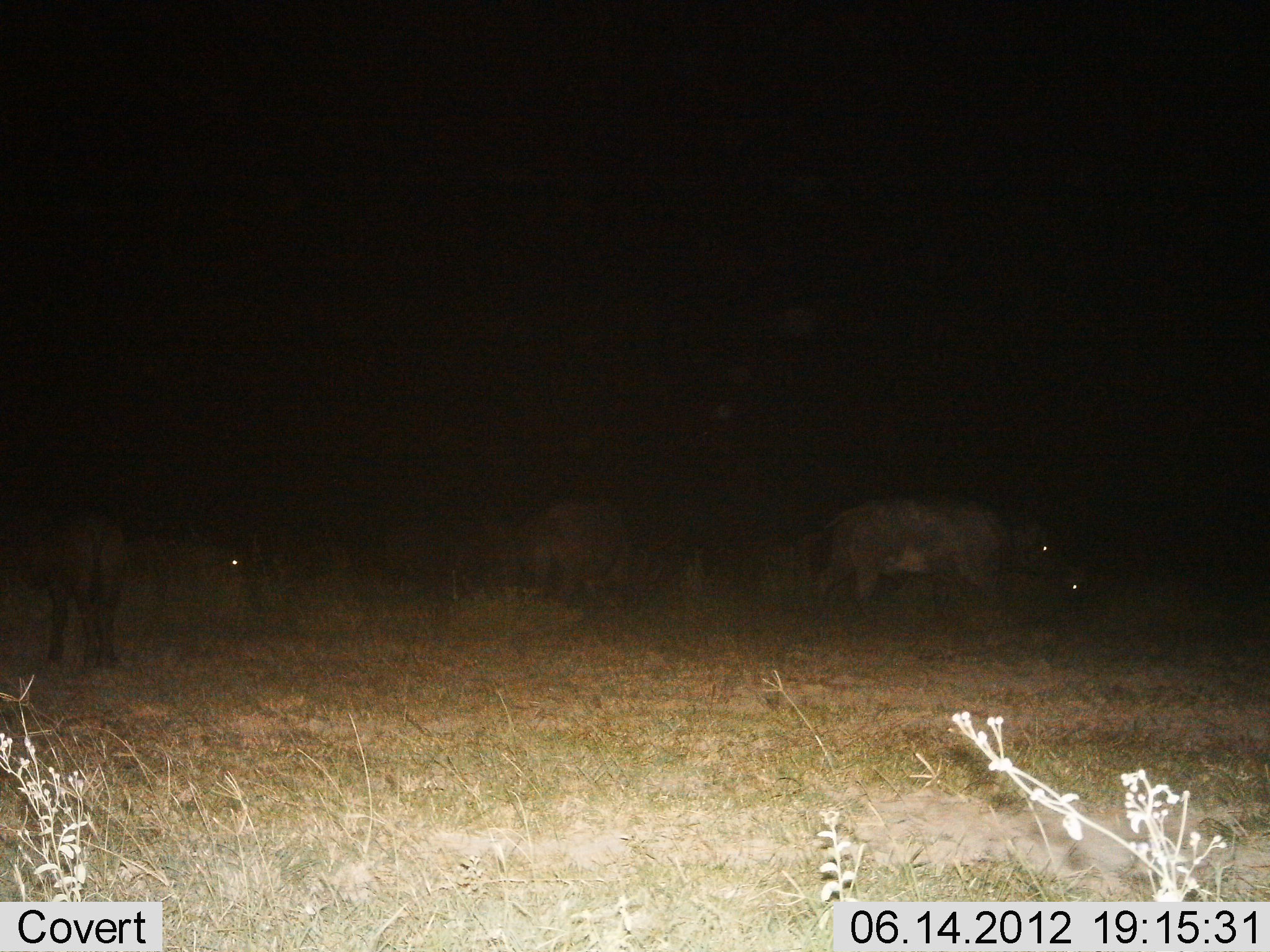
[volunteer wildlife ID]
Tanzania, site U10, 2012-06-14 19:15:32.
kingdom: Animalia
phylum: Chordata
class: Mammalia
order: Artiodactyla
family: Bovidae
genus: Syncerus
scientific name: Syncerus caffer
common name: cape buffalo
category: buffalo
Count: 5.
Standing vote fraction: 70%.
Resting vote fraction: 10%.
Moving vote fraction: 40%.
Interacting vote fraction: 0%.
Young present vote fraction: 0%.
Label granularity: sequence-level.